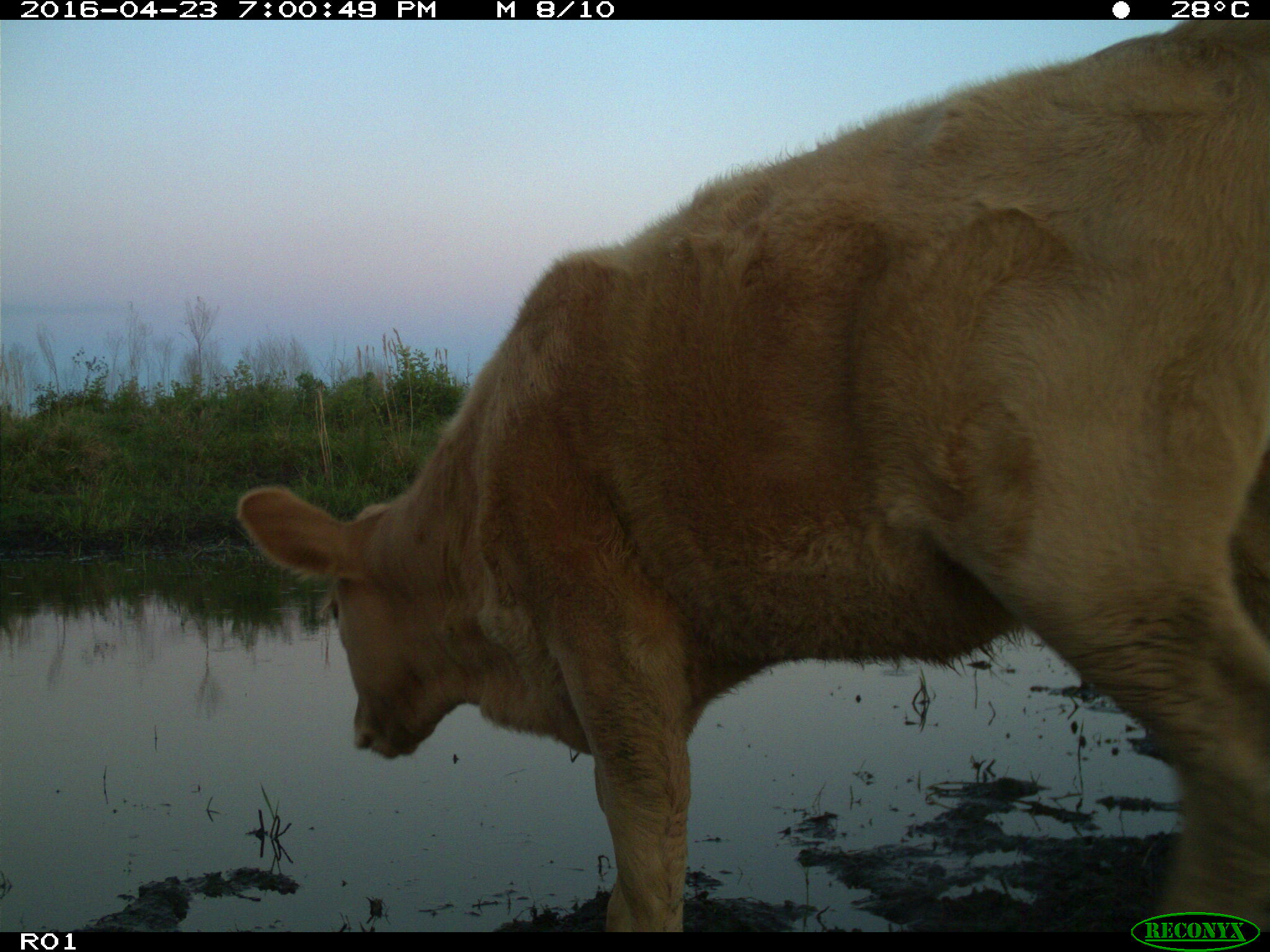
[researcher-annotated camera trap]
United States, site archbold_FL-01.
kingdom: Animalia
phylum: Chordata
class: Mammalia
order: Artiodactyla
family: Bovidae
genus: Bos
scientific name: Bos taurus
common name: domestic cow